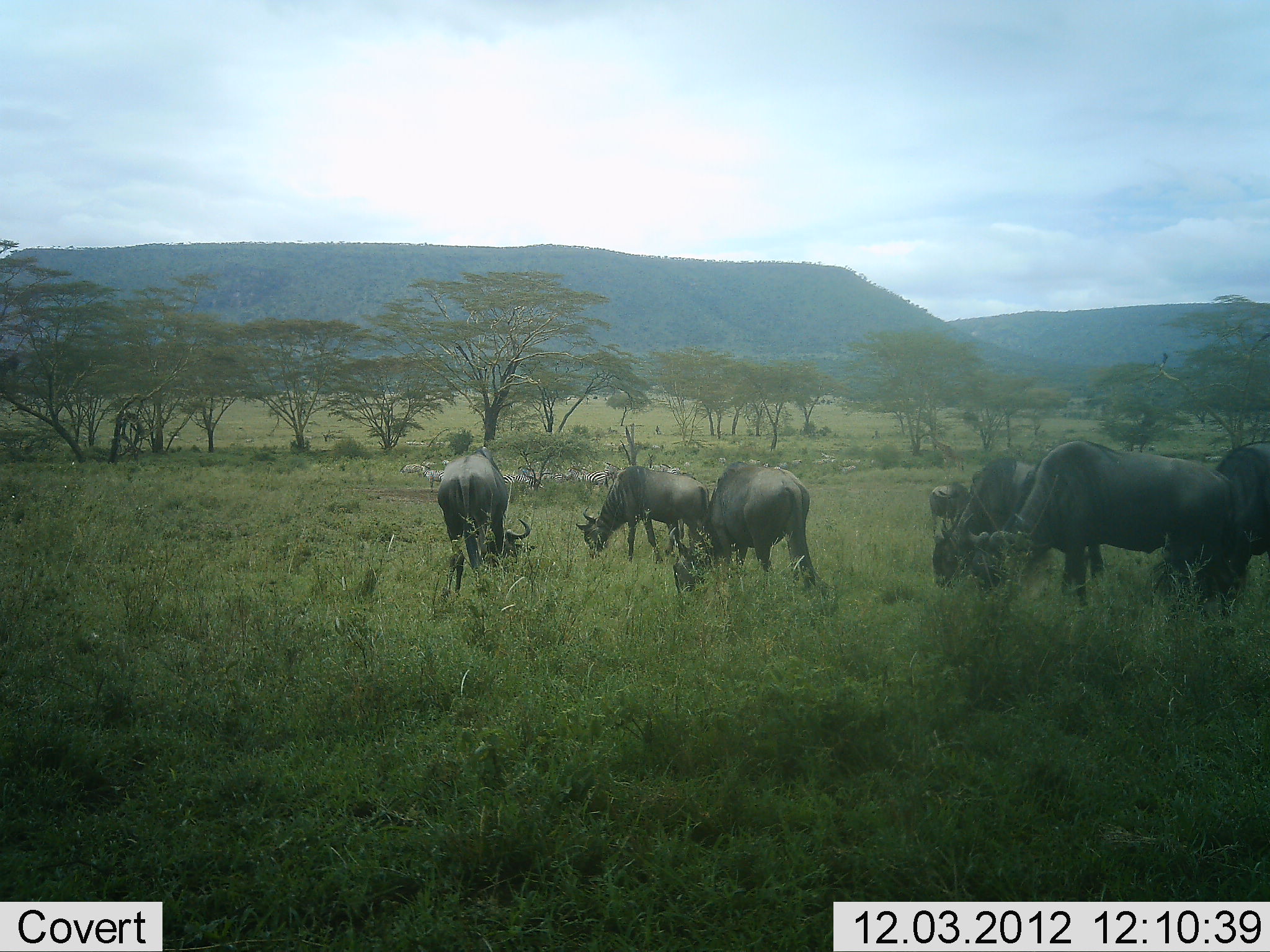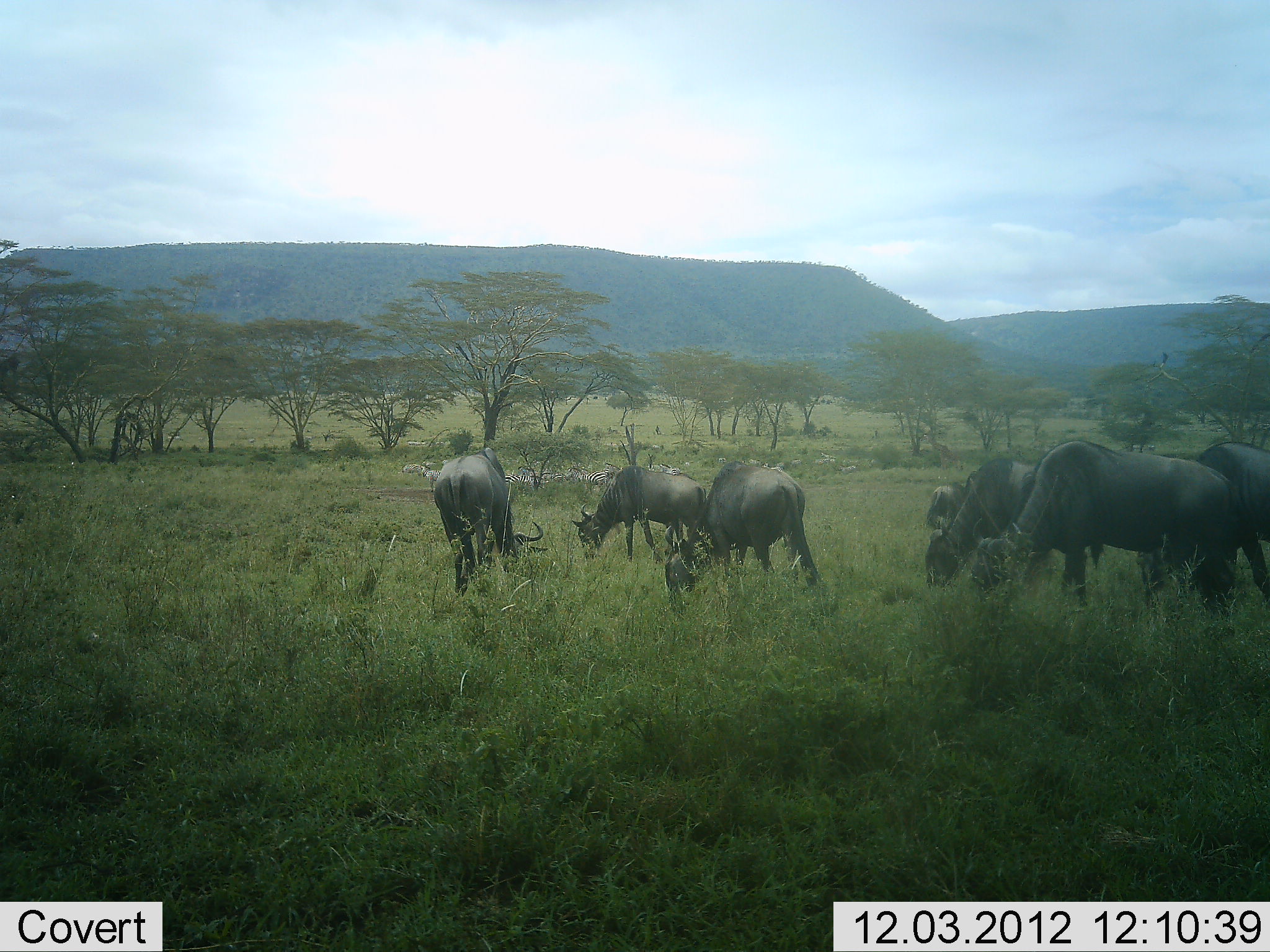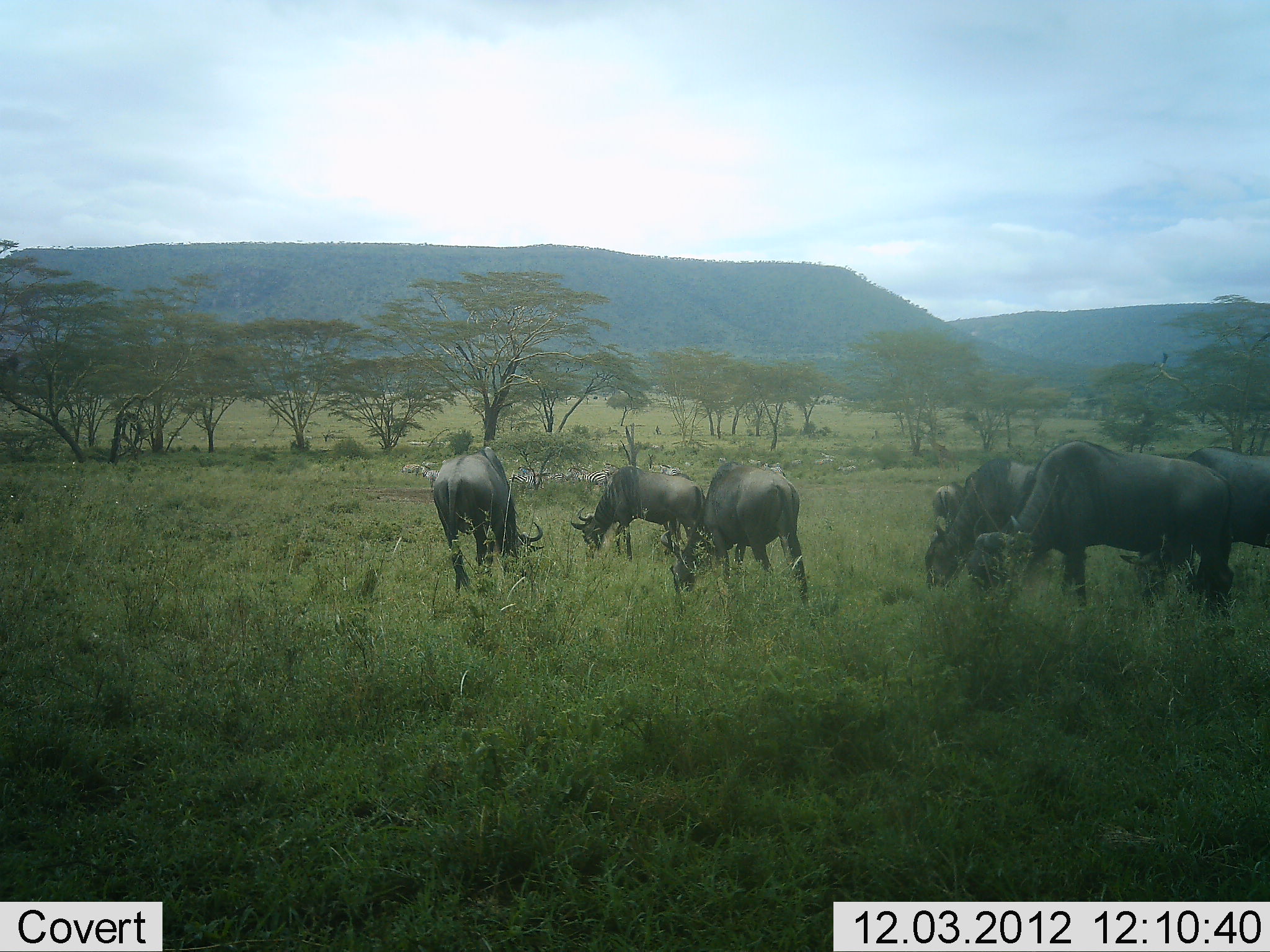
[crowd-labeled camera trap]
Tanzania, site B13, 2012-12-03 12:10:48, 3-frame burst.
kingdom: Animalia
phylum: Chordata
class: Mammalia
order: Artiodactyla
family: Bovidae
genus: Connochaetes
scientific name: Connochaetes taurinus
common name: blue wildebeest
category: wildebeest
Wildebeest (blue wildebeest) (Connochaetes taurinus), count 7. Behavior (volunteer vote fractions): standing 27%, resting 9%, moving 9%, interacting 0%. Young present (vote fraction): 0%. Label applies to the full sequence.